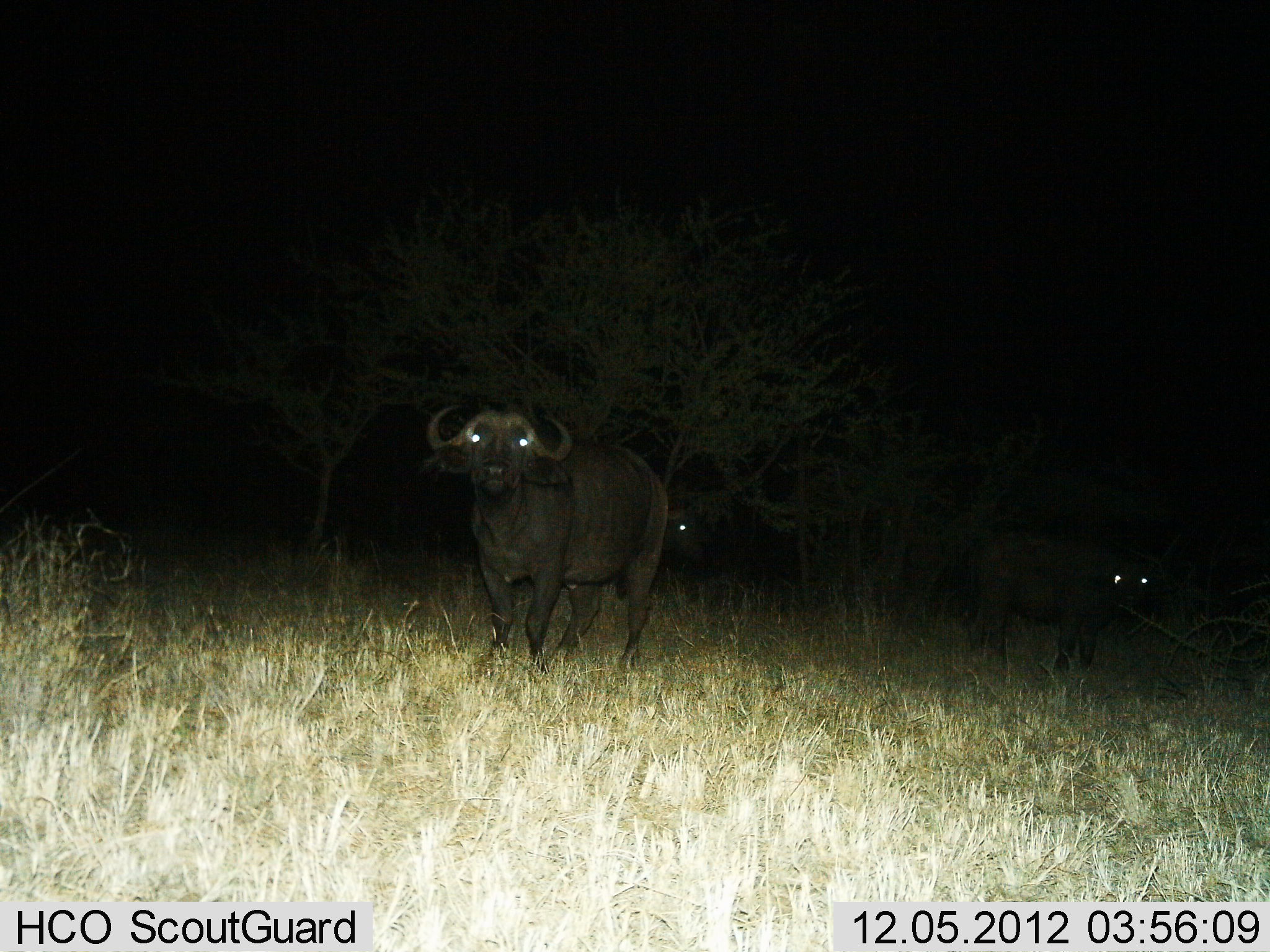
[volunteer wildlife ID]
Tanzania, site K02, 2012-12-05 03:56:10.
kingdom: Animalia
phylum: Chordata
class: Mammalia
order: Artiodactyla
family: Bovidae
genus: Syncerus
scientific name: Syncerus caffer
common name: cape buffalo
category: buffalo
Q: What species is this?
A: Buffalo (cape buffalo) (Syncerus caffer).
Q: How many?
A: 3.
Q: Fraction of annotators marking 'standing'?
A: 96%.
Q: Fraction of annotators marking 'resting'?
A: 0%.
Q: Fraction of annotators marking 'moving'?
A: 4%.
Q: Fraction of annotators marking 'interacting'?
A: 0%.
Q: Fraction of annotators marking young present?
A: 0%.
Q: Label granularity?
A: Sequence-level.